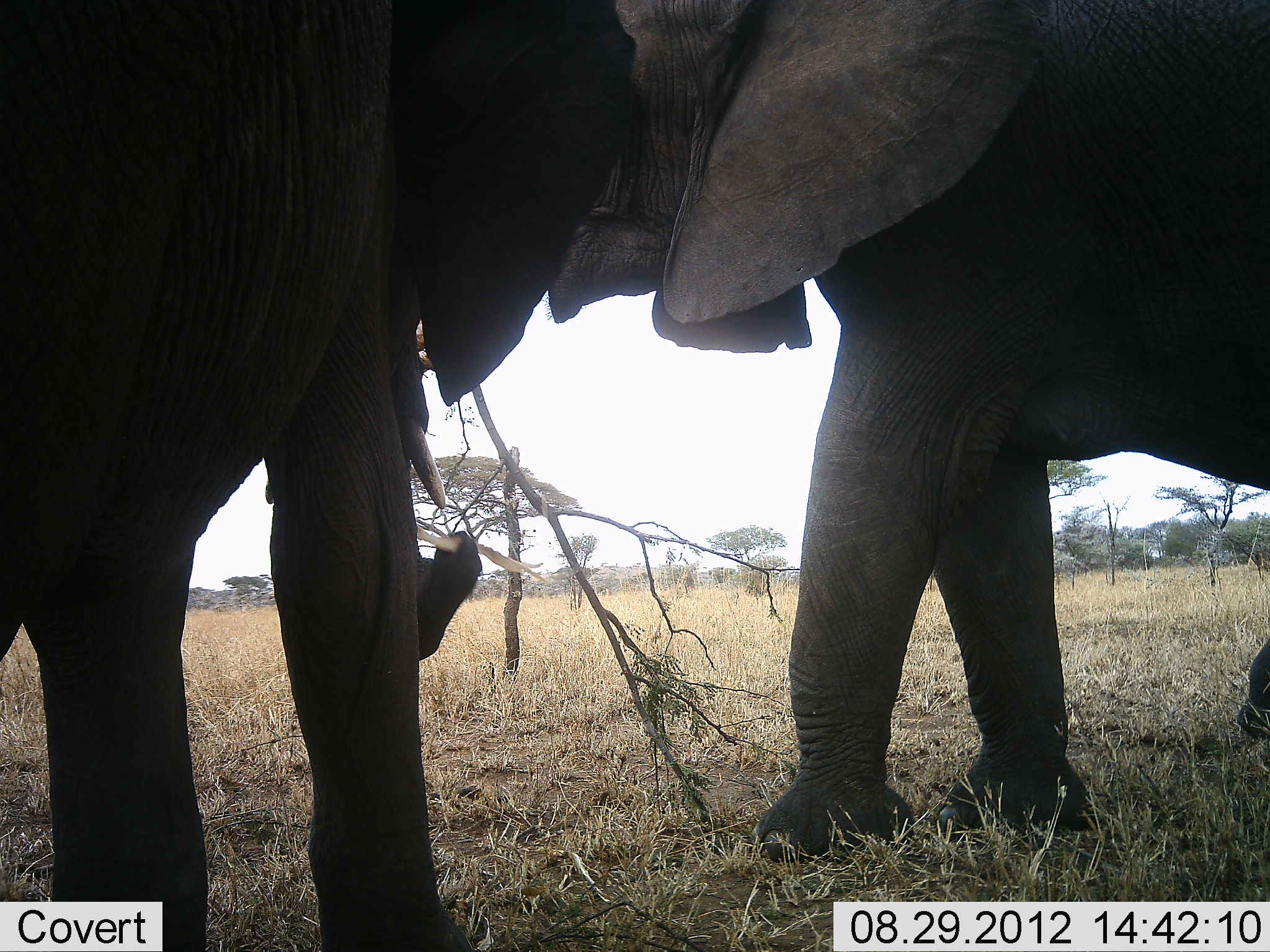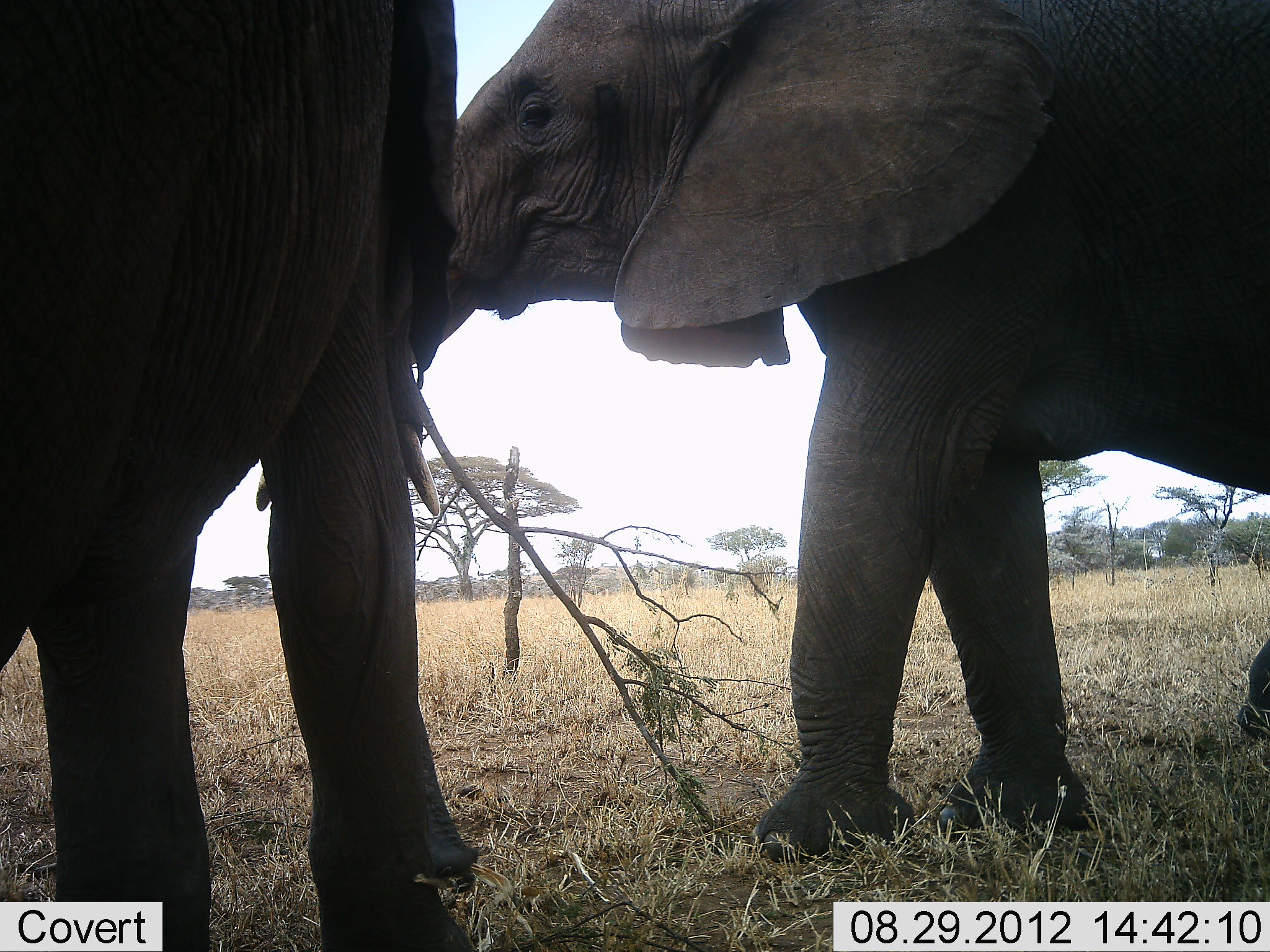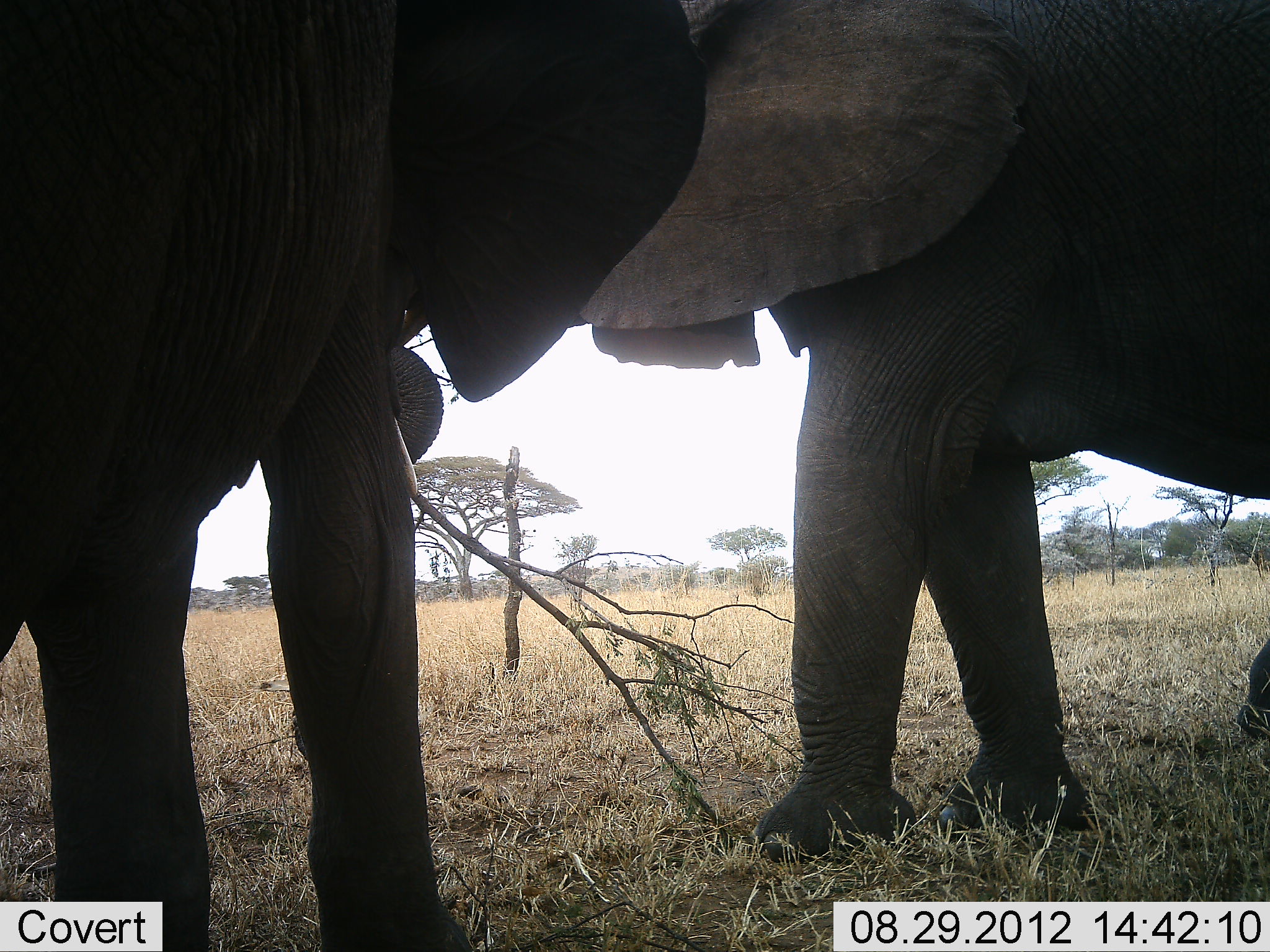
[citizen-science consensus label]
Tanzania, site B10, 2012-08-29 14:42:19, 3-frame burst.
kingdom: Animalia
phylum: Chordata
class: Mammalia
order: Proboscidea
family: Elephantidae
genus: Loxodonta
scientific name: Loxodonta africana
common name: african bush elephant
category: elephant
Elephant (african bush elephant) (Loxodonta africana), count 2. Behavior (volunteer vote fractions): standing 30%, resting 0%, moving 0%, interacting 40%. Young present (vote fraction): 0%. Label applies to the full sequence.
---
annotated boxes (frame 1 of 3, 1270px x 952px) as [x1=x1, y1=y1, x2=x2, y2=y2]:
animal: [x1=545, y1=0, x2=1269, y2=856]; [x1=0, y1=2, x2=545, y2=952]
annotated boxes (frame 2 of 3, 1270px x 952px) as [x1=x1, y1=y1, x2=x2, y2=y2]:
animal: [x1=446, y1=0, x2=1269, y2=853]; [x1=3, y1=2, x2=485, y2=952]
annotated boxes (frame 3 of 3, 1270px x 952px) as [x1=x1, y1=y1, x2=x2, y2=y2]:
animal: [x1=0, y1=1, x2=704, y2=949]; [x1=581, y1=0, x2=1267, y2=860]